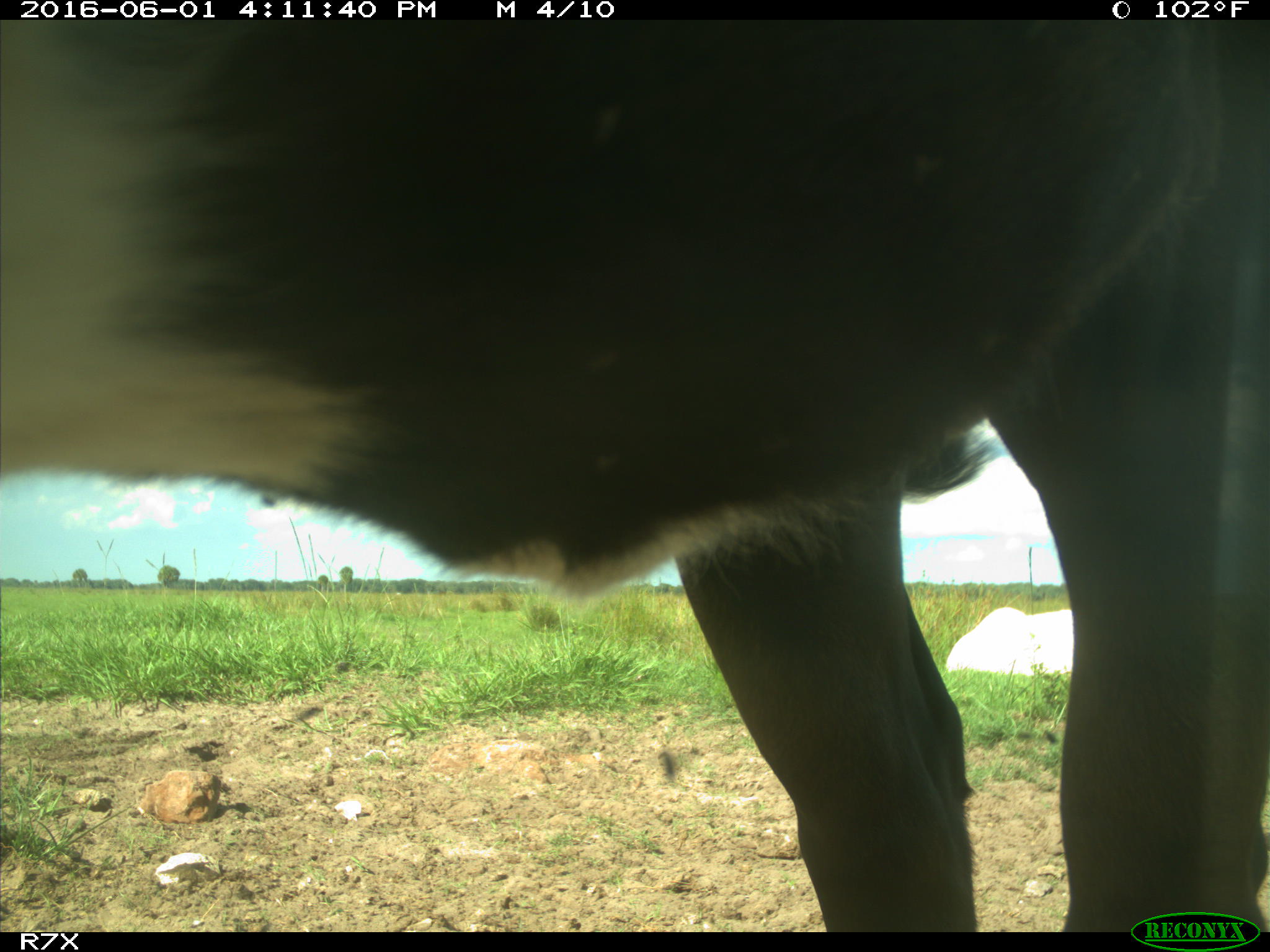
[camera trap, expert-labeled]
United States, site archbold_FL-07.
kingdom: Animalia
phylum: Chordata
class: Mammalia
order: Artiodactyla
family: Bovidae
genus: Bos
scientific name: Bos taurus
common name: domestic cow